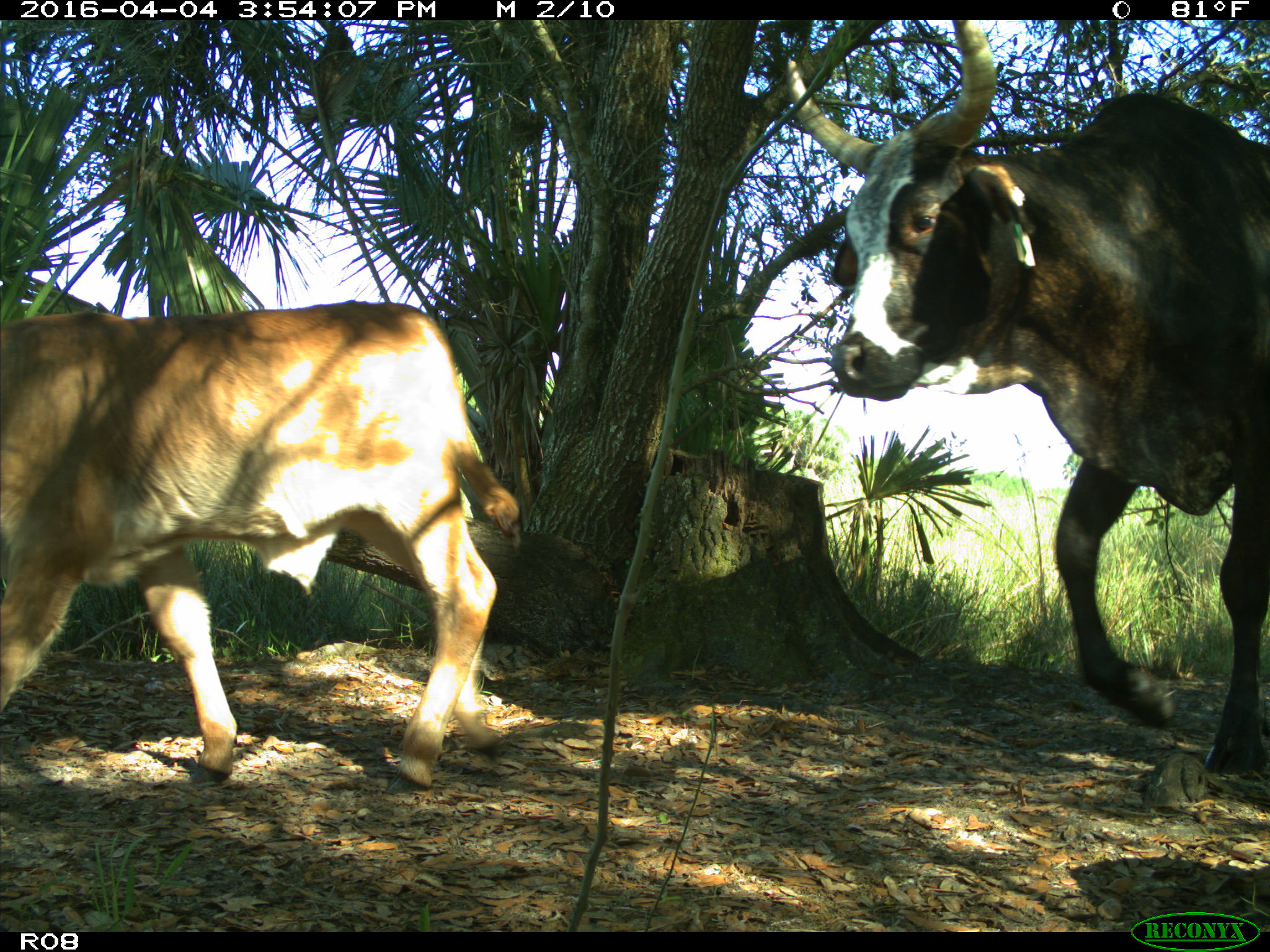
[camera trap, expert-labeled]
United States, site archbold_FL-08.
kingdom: Animalia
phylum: Chordata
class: Mammalia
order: Artiodactyla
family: Bovidae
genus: Bos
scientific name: Bos taurus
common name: domestic cow